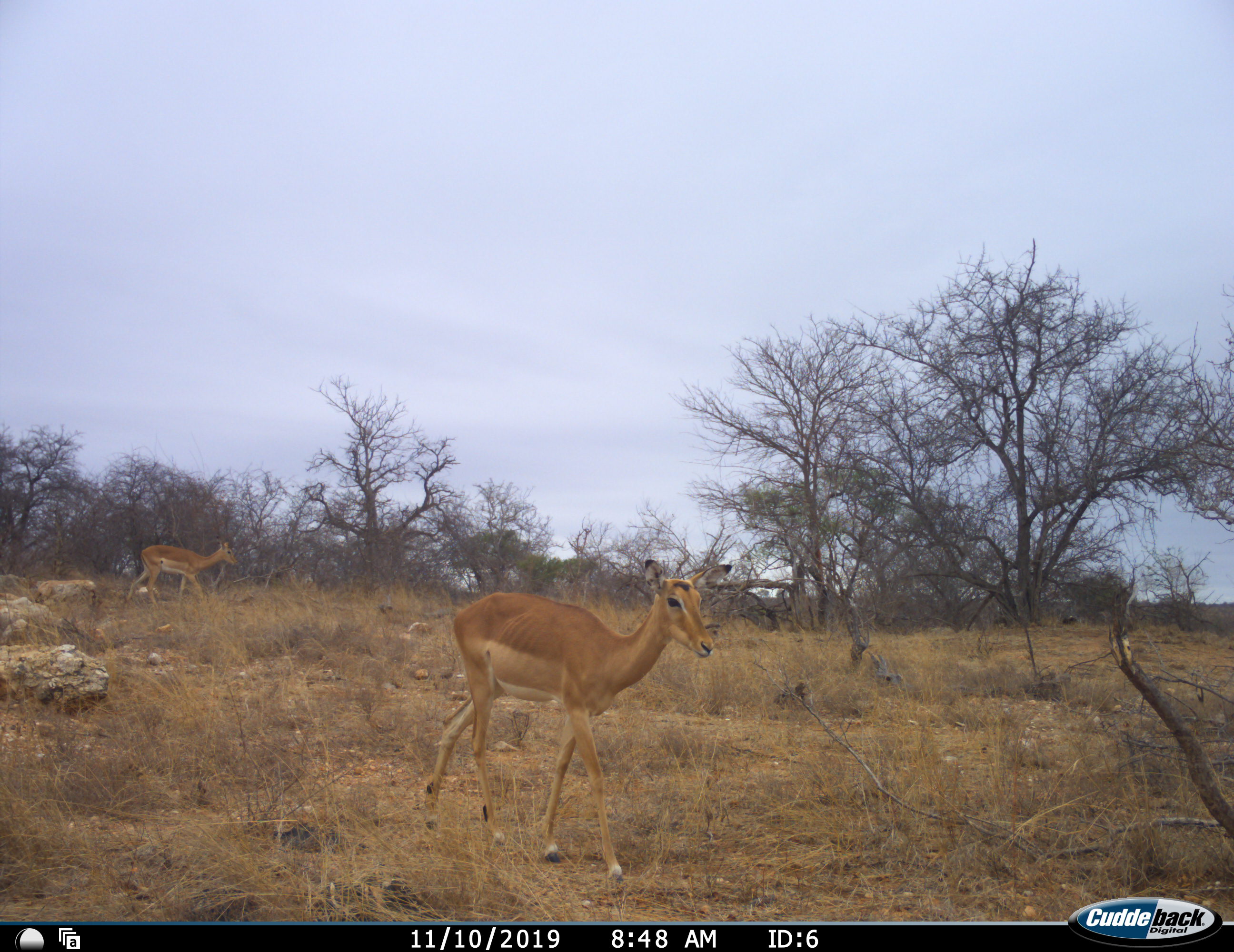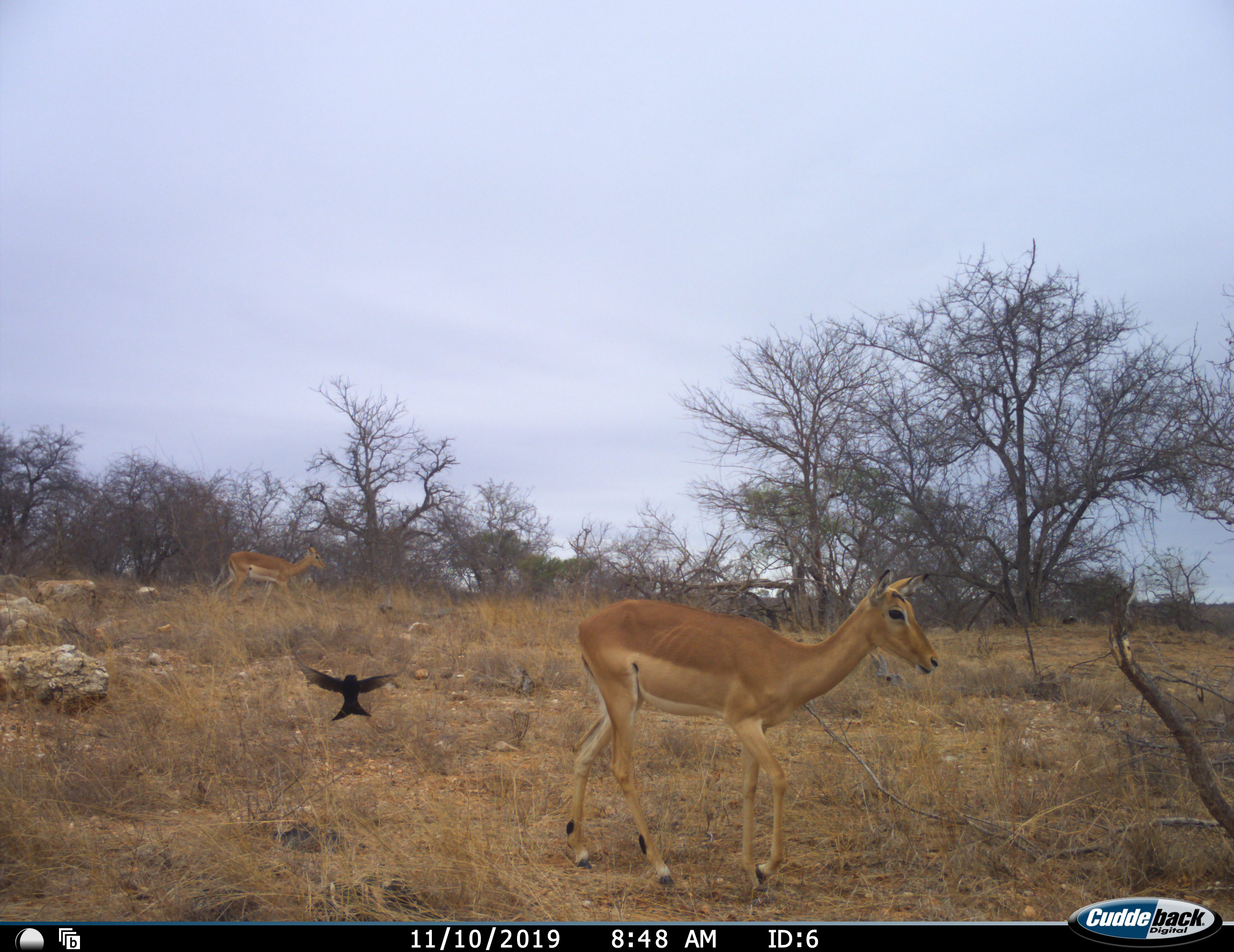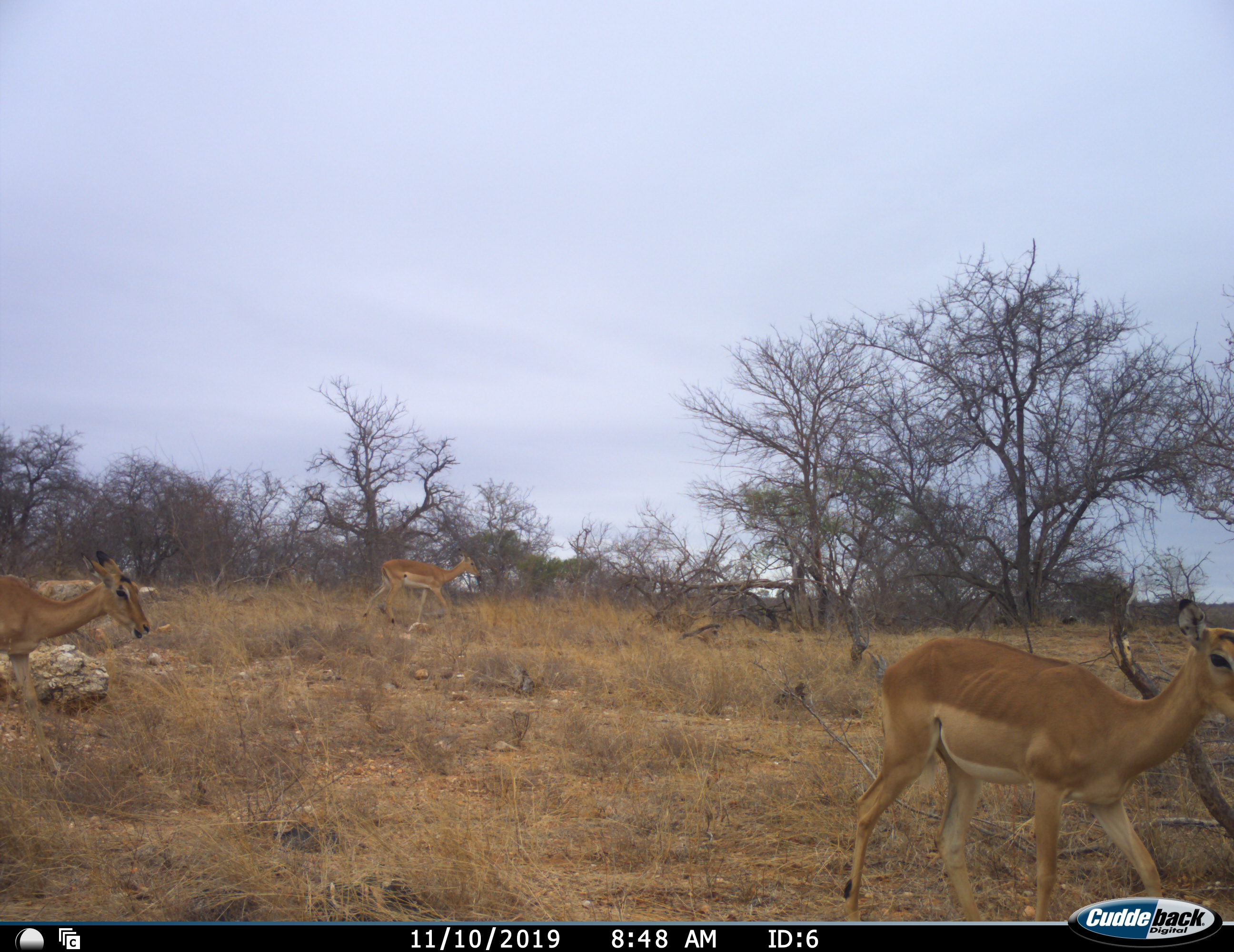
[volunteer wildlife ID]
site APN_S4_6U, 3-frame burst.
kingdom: Animalia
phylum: Chordata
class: Aves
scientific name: Aves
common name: bird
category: birdother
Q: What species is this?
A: Birdother (bird) (Aves).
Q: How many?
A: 1.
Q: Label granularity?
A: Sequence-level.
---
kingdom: Animalia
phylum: Chordata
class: Mammalia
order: Artiodactyla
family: Bovidae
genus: Aepyceros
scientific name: Aepyceros melampus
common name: impala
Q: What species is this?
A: Impala (Aepyceros melampus).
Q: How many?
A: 3.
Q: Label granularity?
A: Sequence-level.